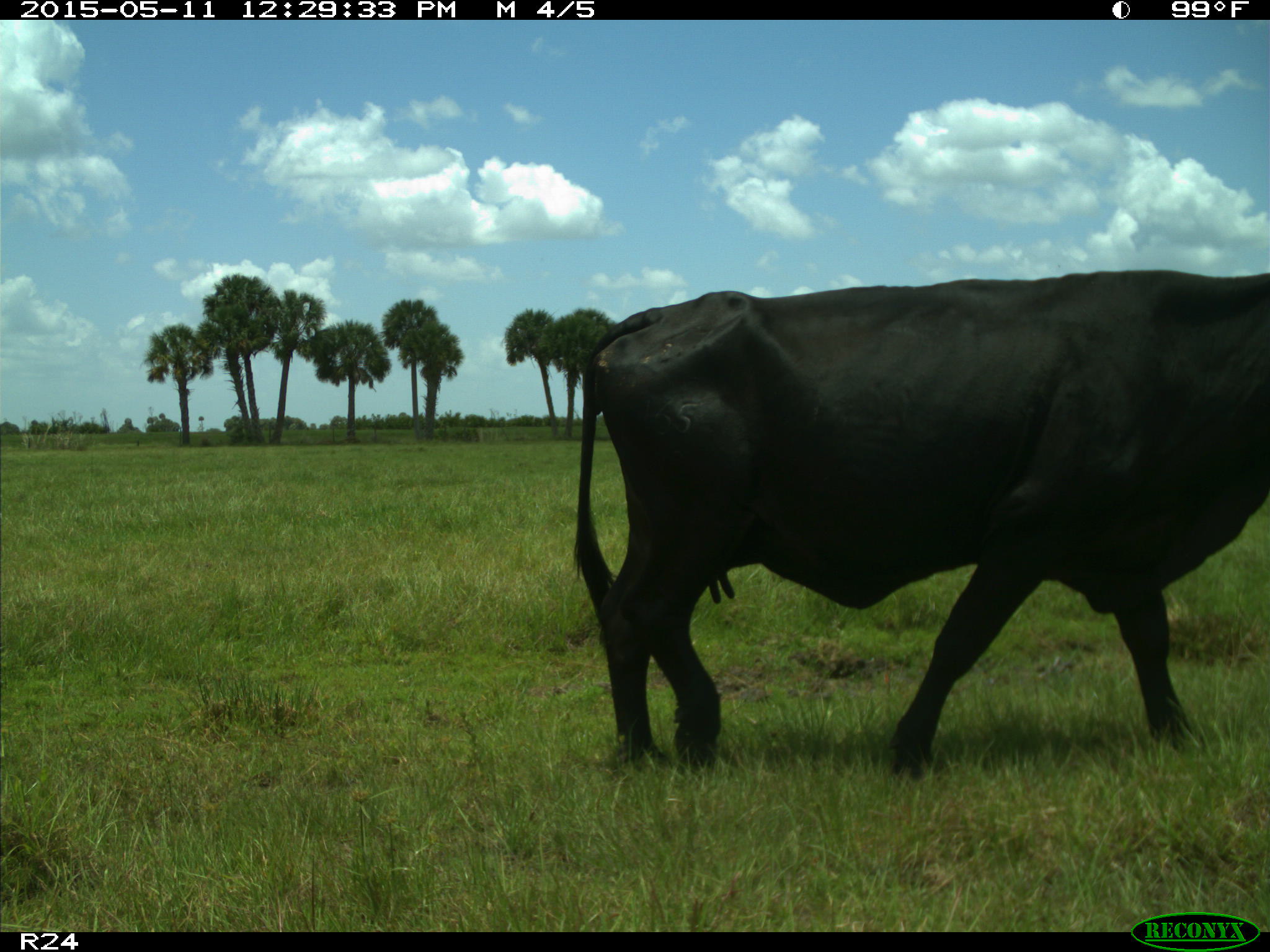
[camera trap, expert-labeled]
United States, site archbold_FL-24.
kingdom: Animalia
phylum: Chordata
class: Mammalia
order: Artiodactyla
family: Bovidae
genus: Bos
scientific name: Bos taurus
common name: domestic cow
Bos taurus (domestic cow).